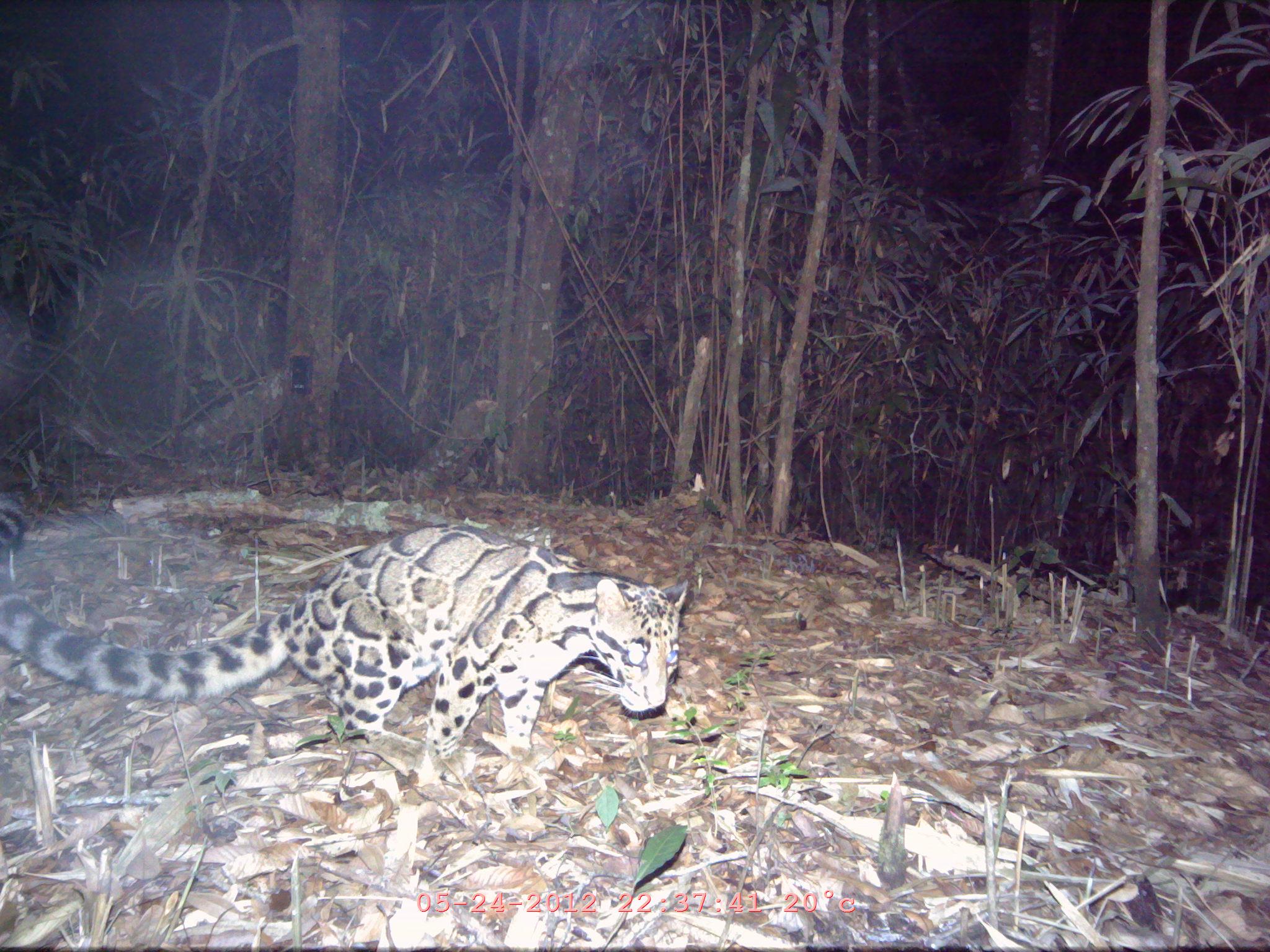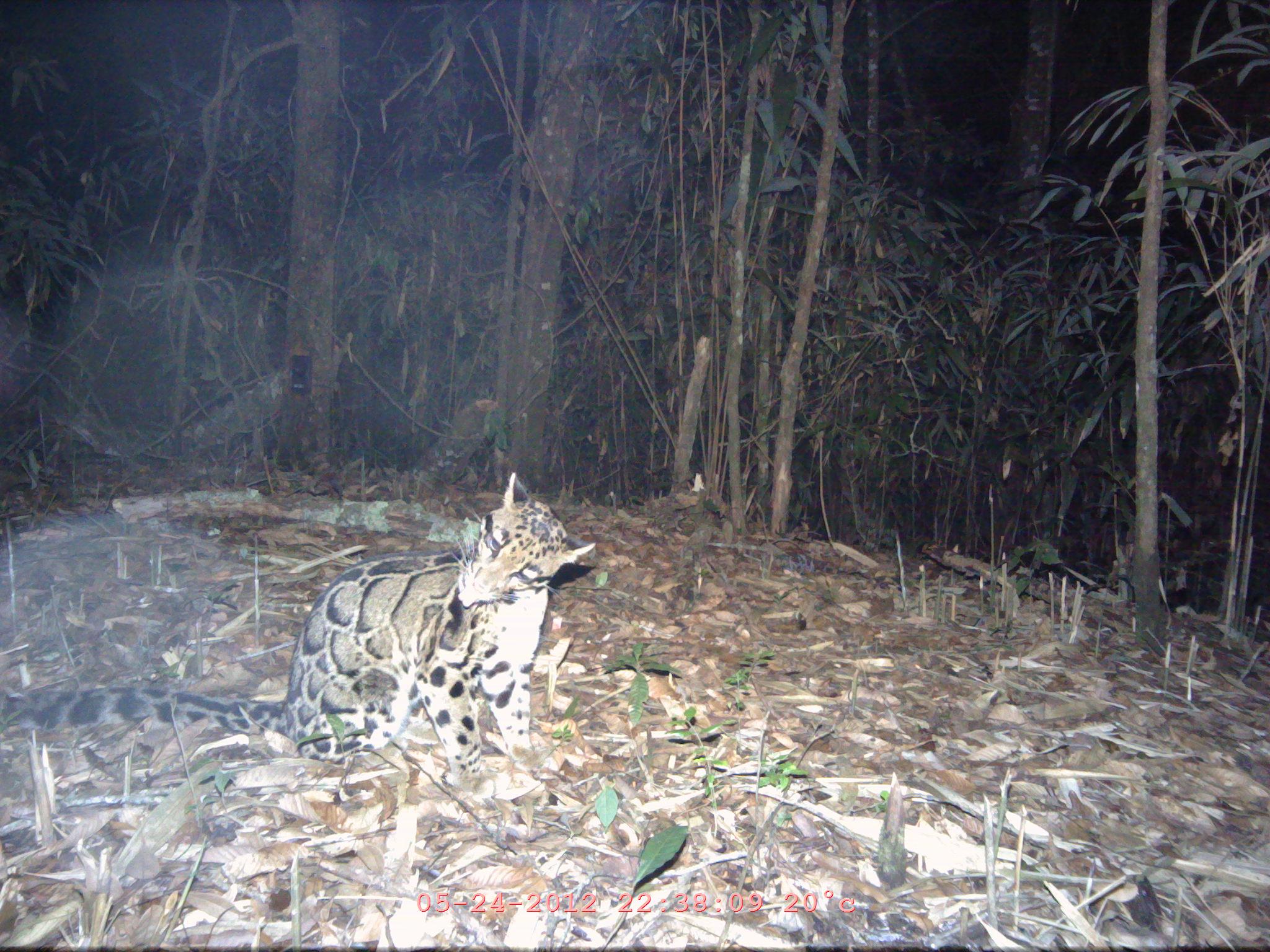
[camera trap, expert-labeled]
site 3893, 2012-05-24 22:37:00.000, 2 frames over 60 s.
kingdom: Animalia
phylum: Chordata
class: Mammalia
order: Carnivora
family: Felidae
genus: Neofelis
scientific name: Neofelis nebulosa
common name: mainland clouded leopard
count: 1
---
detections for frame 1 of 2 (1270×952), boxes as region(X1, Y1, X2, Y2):
neofelis nebulosa: region(0, 497, 689, 766)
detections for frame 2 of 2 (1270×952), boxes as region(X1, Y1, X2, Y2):
neofelis nebulosa: region(0, 473, 597, 792)